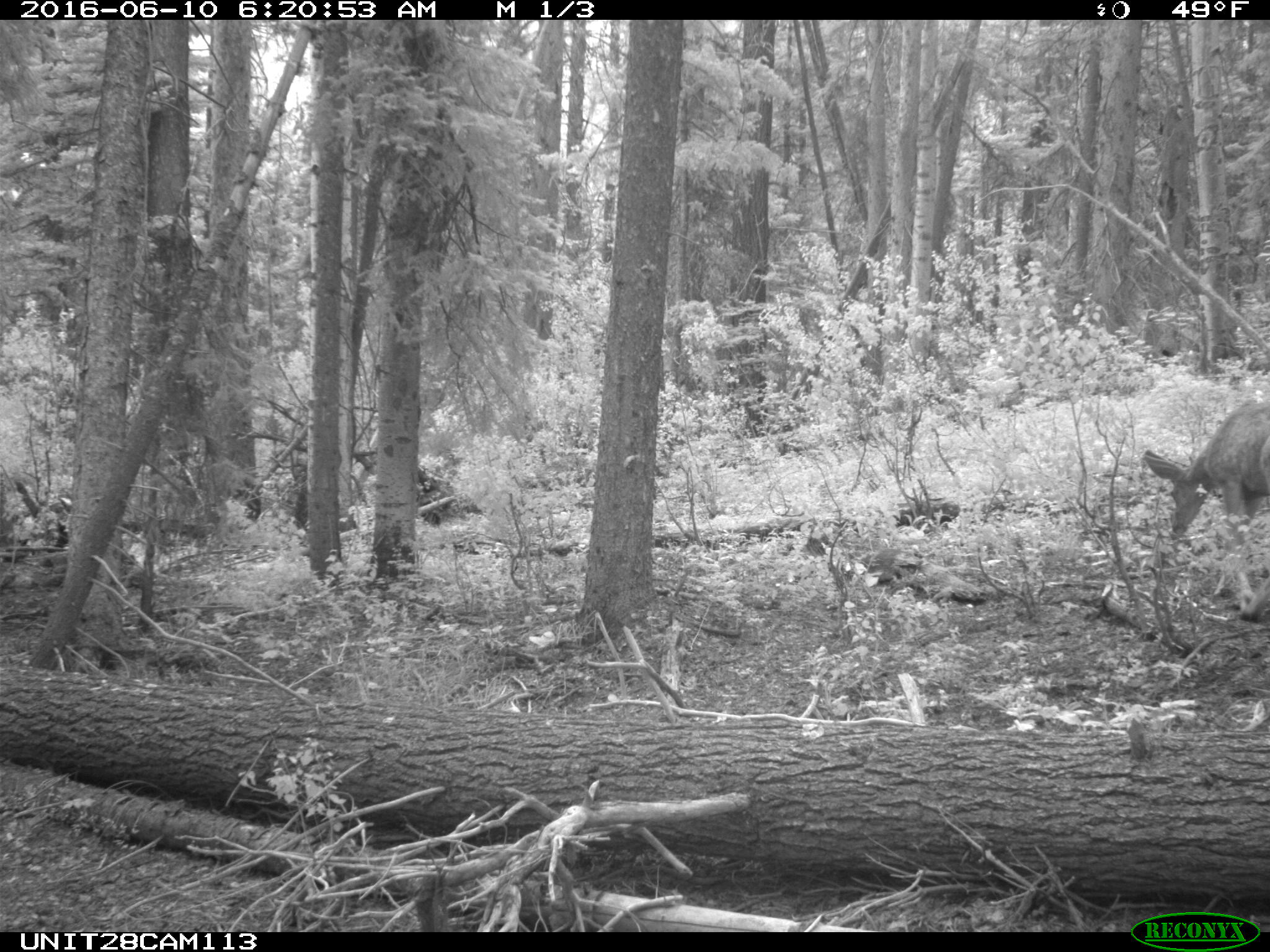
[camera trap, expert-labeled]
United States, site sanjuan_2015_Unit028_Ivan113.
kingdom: Animalia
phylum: Chordata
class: Mammalia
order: Artiodactyla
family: Cervidae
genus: Odocoileus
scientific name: Odocoileus hemionus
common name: mule deer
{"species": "Odocoileus hemionus (mule deer)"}